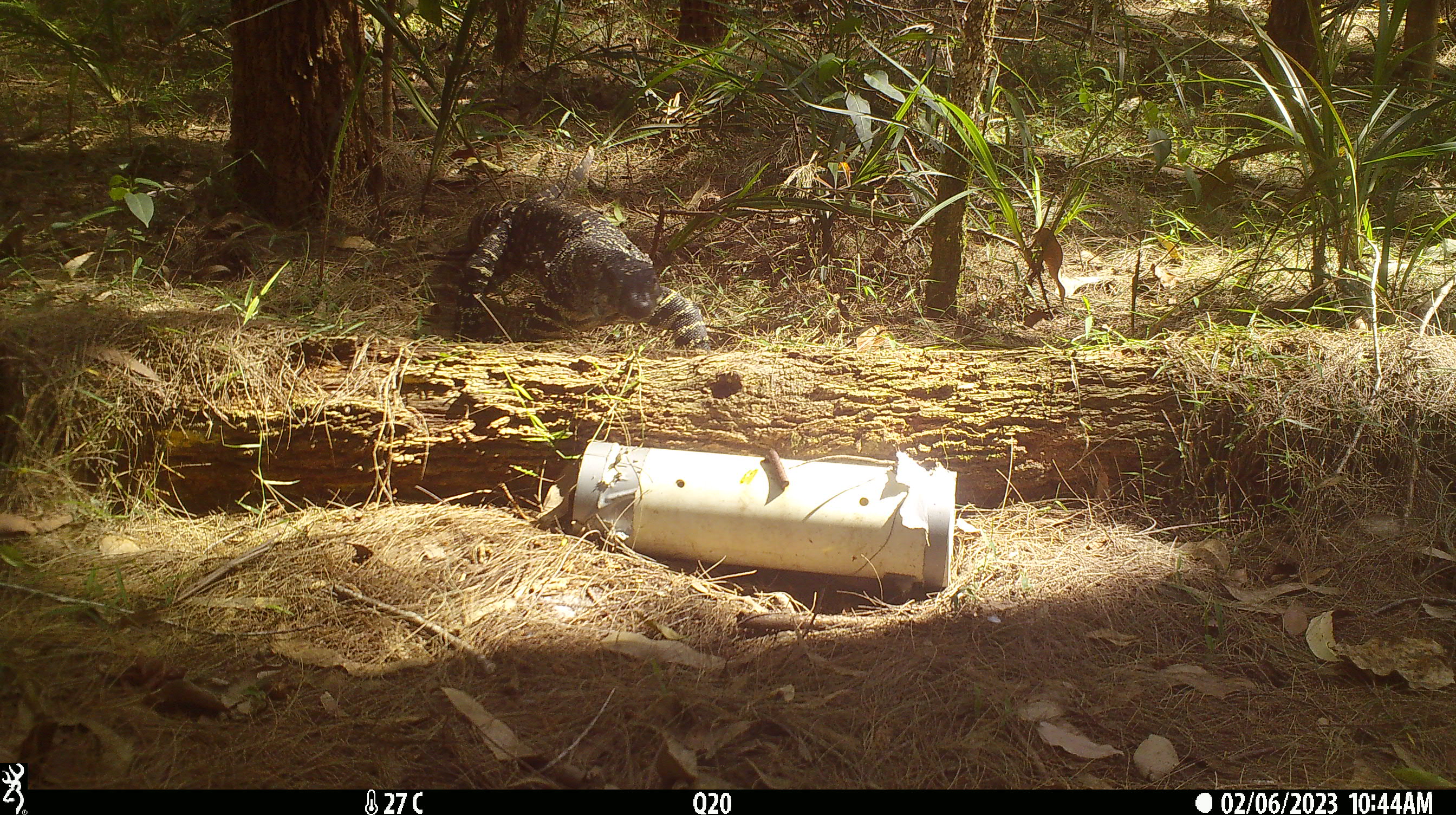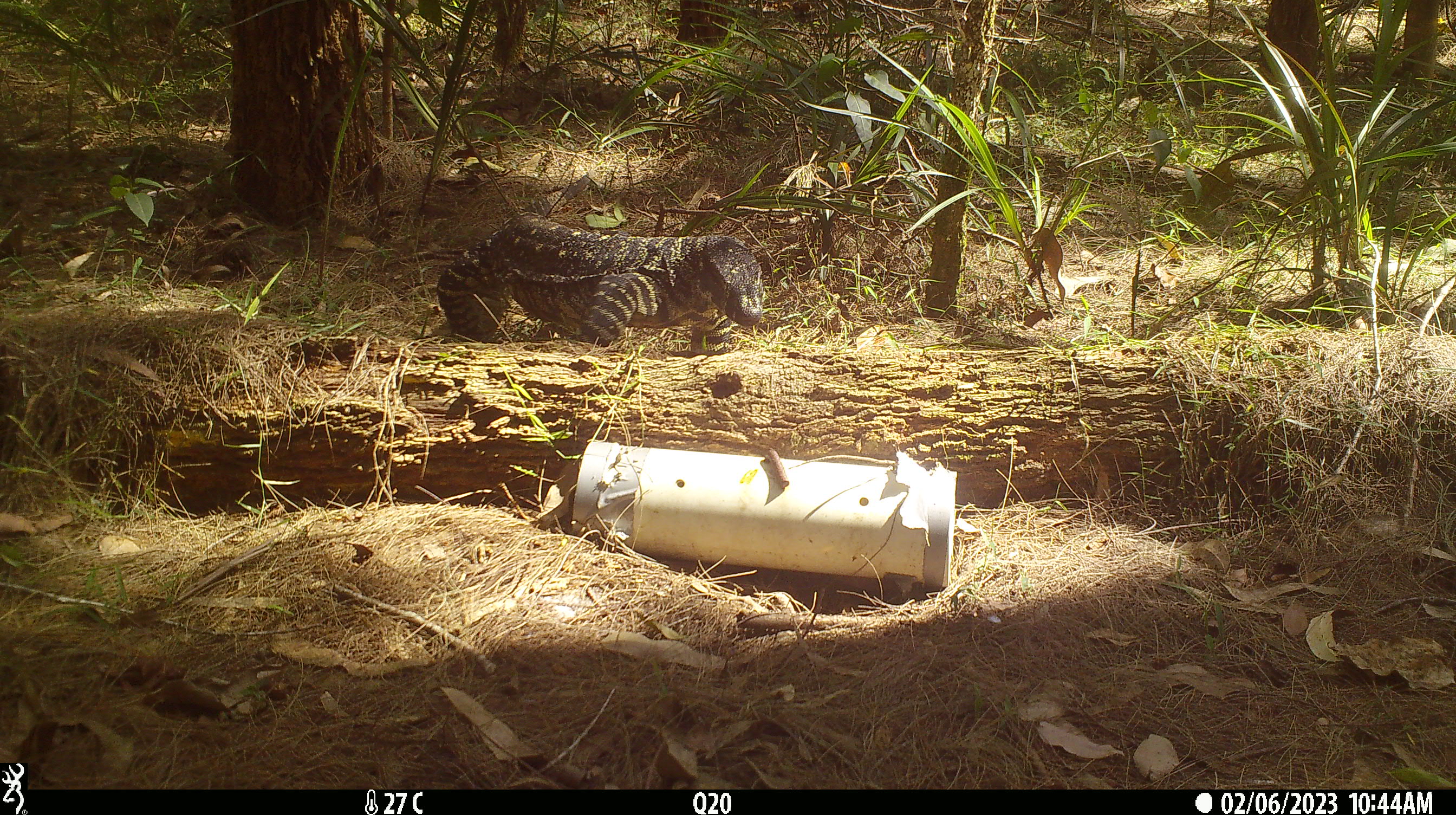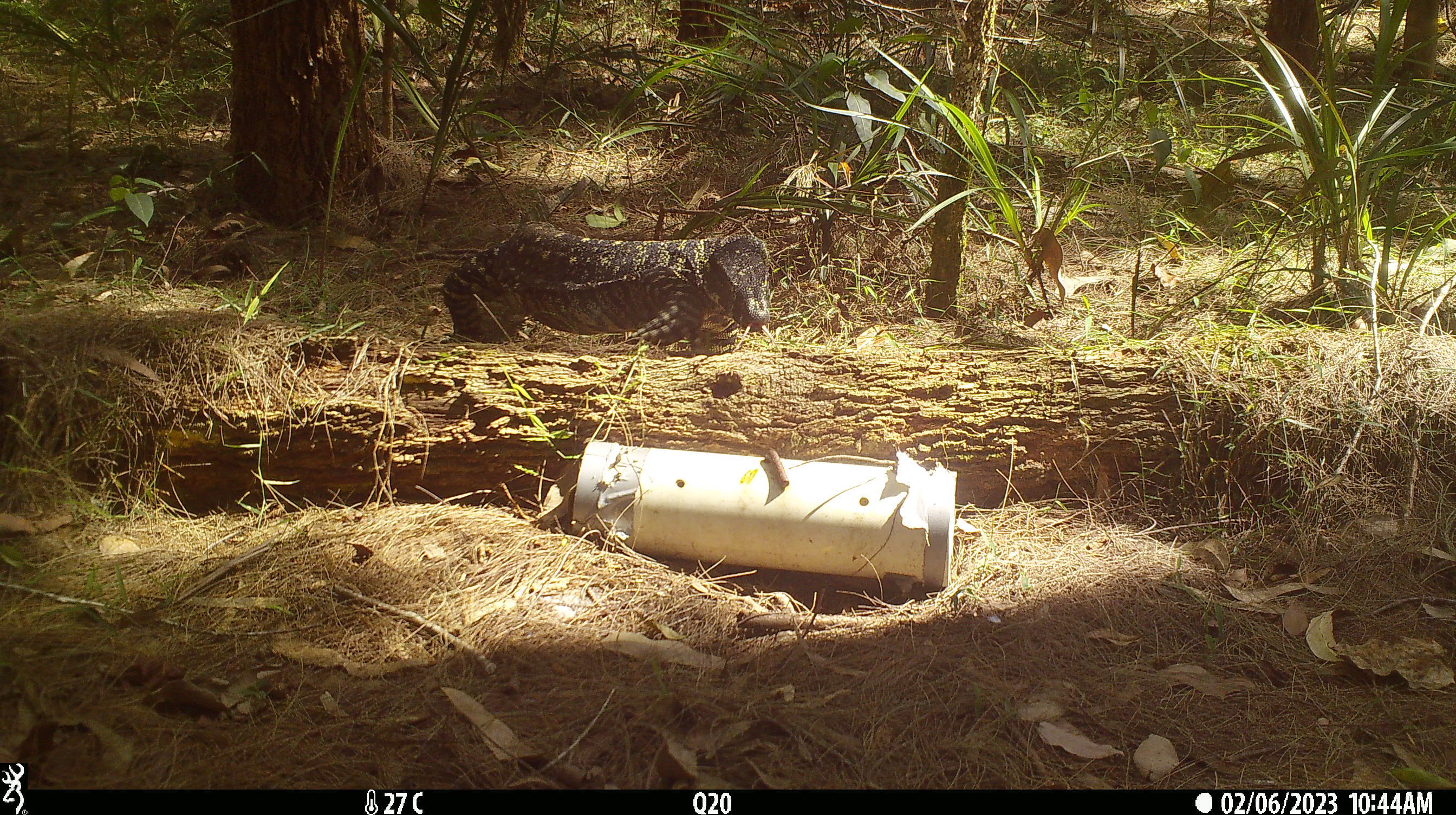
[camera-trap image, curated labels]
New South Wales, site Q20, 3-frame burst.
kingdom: Animalia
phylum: Chordata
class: Reptilia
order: Squamata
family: Varanidae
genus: Varanus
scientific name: Varanus varius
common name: lace monitor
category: goanna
Goanna (lace monitor) (Varanus varius).